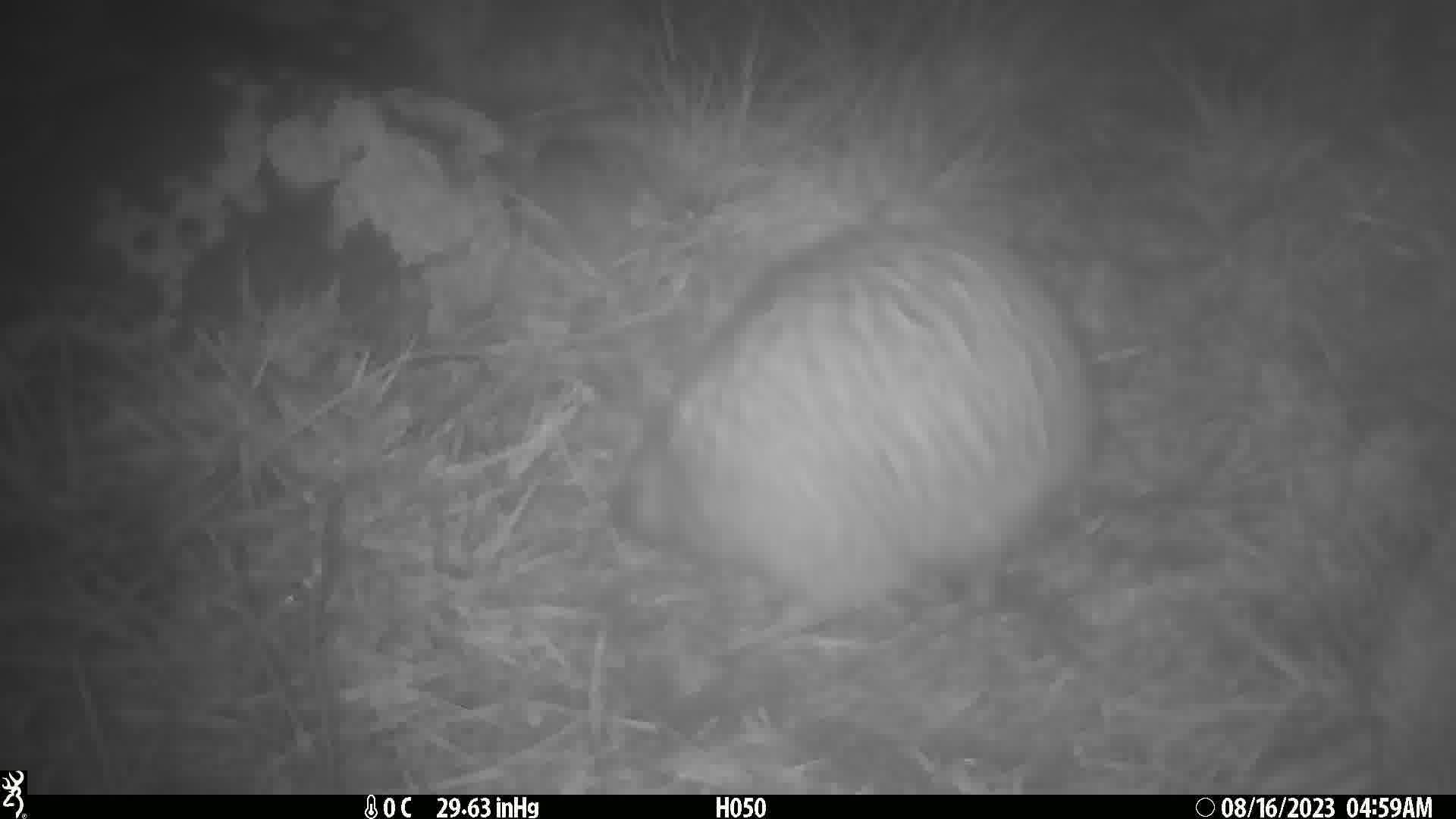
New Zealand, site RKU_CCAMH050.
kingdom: Animalia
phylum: Chordata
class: Aves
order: Apterygiformes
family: Apterygidae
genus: Apteryx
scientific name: Apteryx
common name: kiwi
Kiwi (Apteryx).